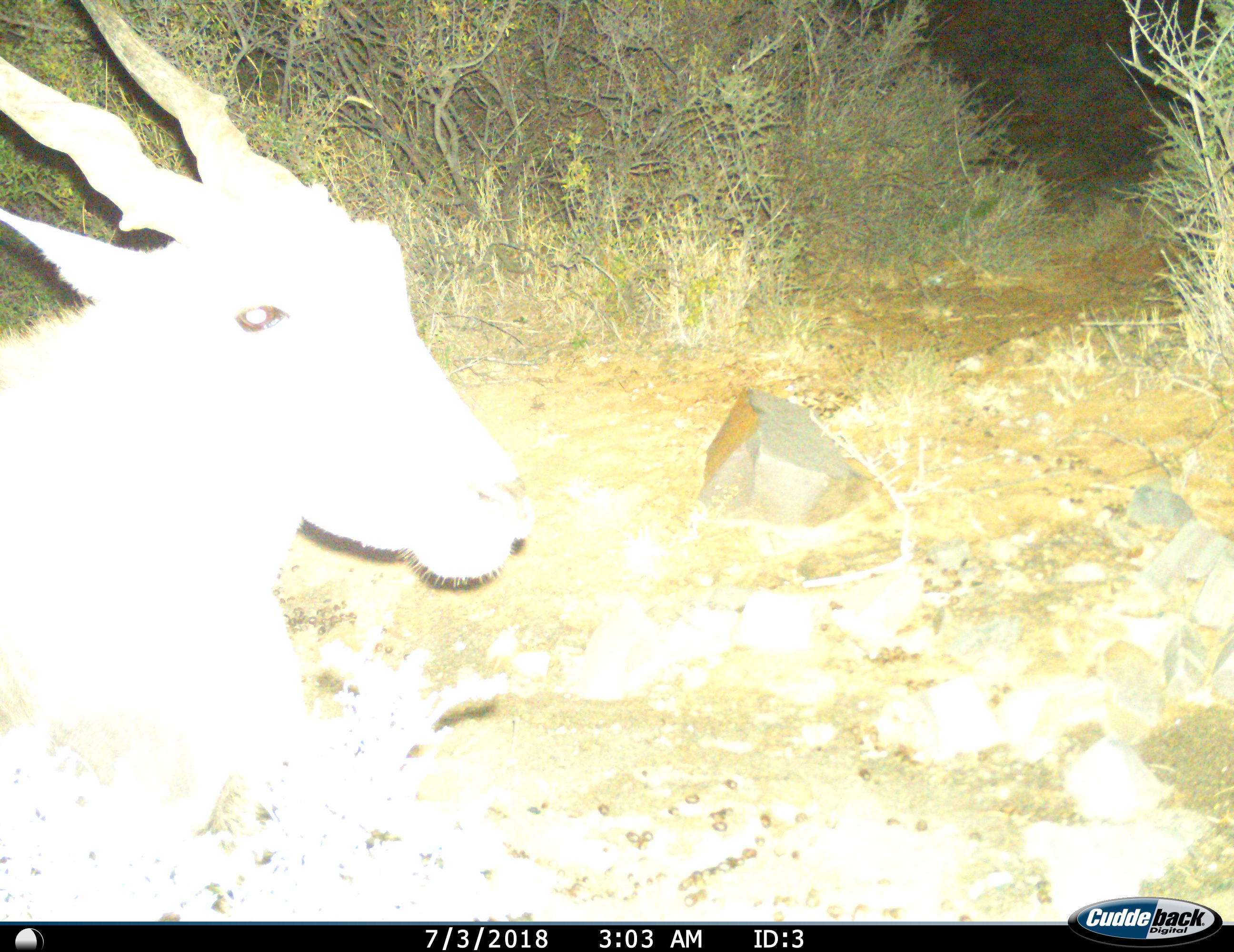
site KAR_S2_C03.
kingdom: Animalia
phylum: Chordata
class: Mammalia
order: Artiodactyla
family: Bovidae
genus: Tragelaphus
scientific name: Tragelaphus oryx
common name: eland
Eland (Tragelaphus oryx), count 1. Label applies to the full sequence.